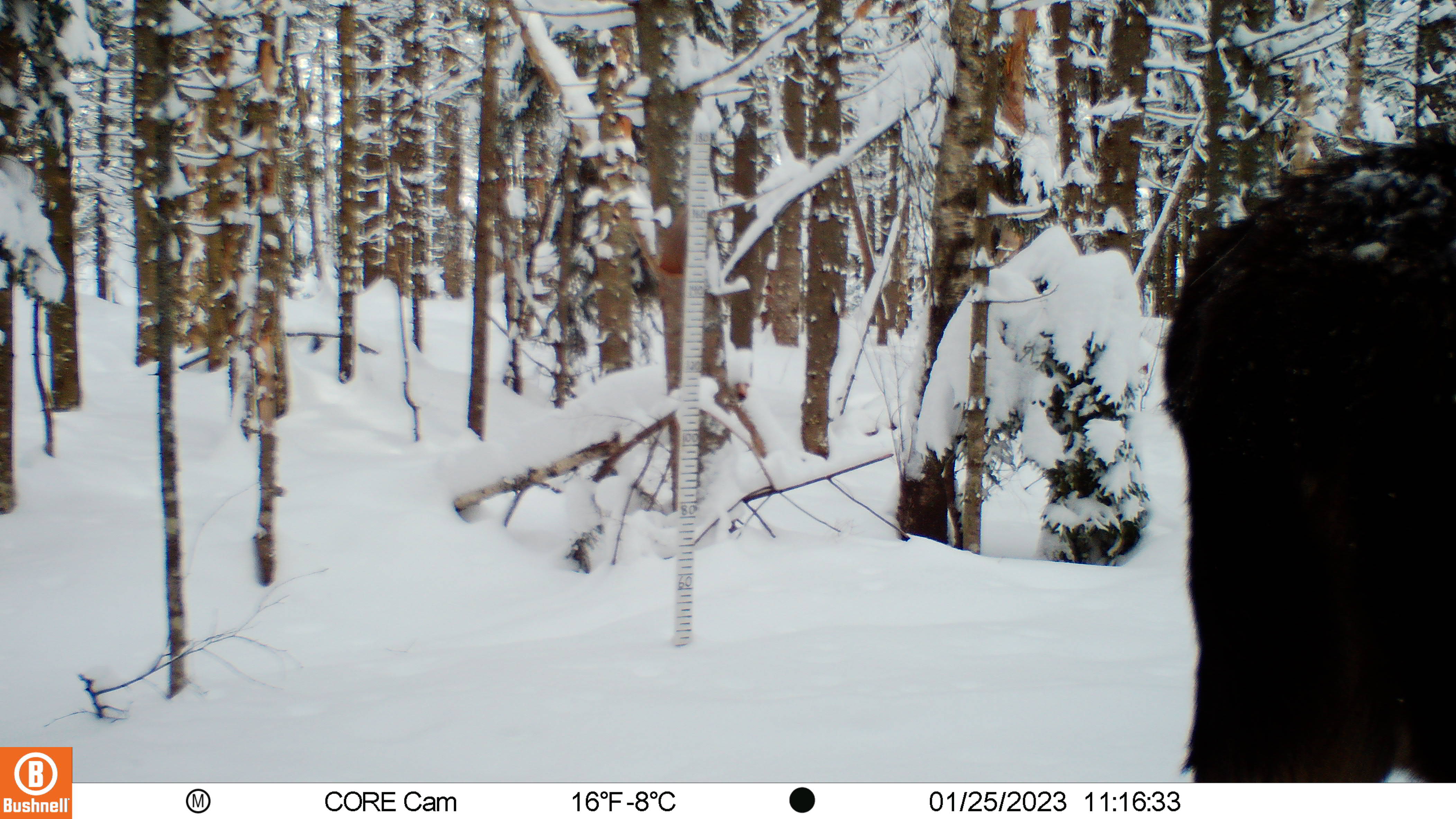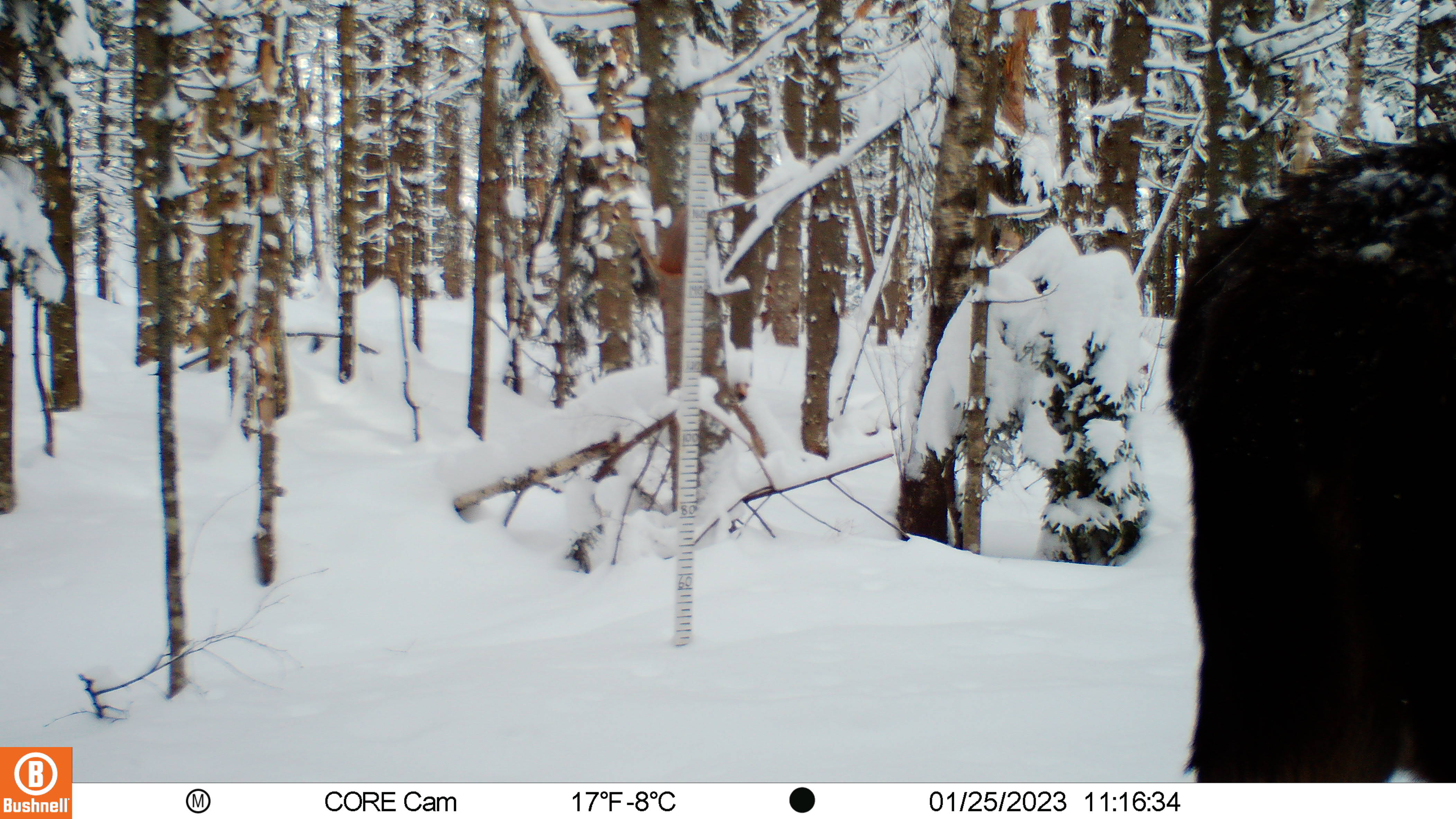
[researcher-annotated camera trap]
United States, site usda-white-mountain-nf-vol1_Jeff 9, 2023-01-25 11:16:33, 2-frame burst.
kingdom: Animalia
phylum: Chordata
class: Mammalia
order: Carnivora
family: Ursidae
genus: Ursus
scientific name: Ursus americanus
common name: black bear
Black bear (Ursus americanus).